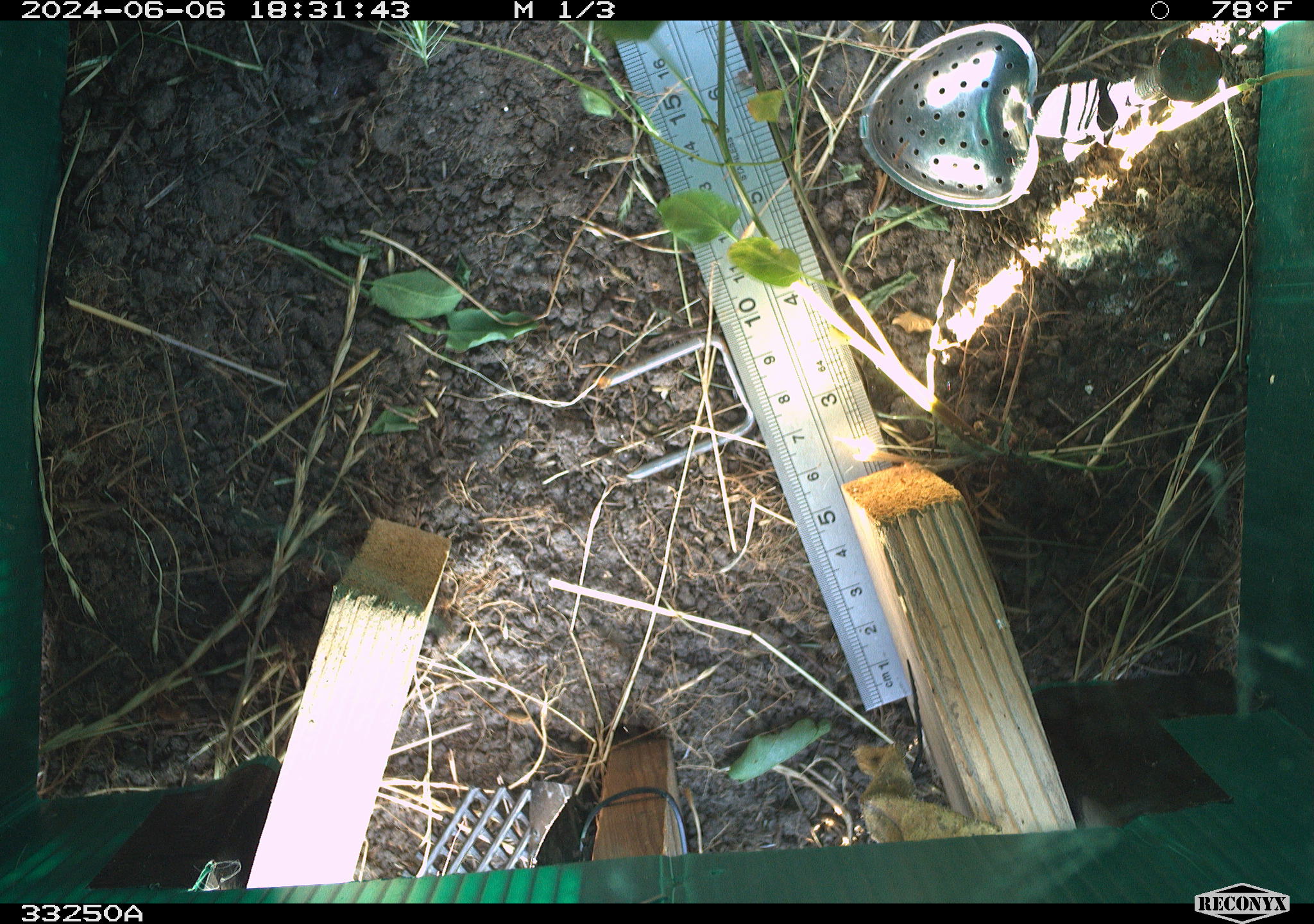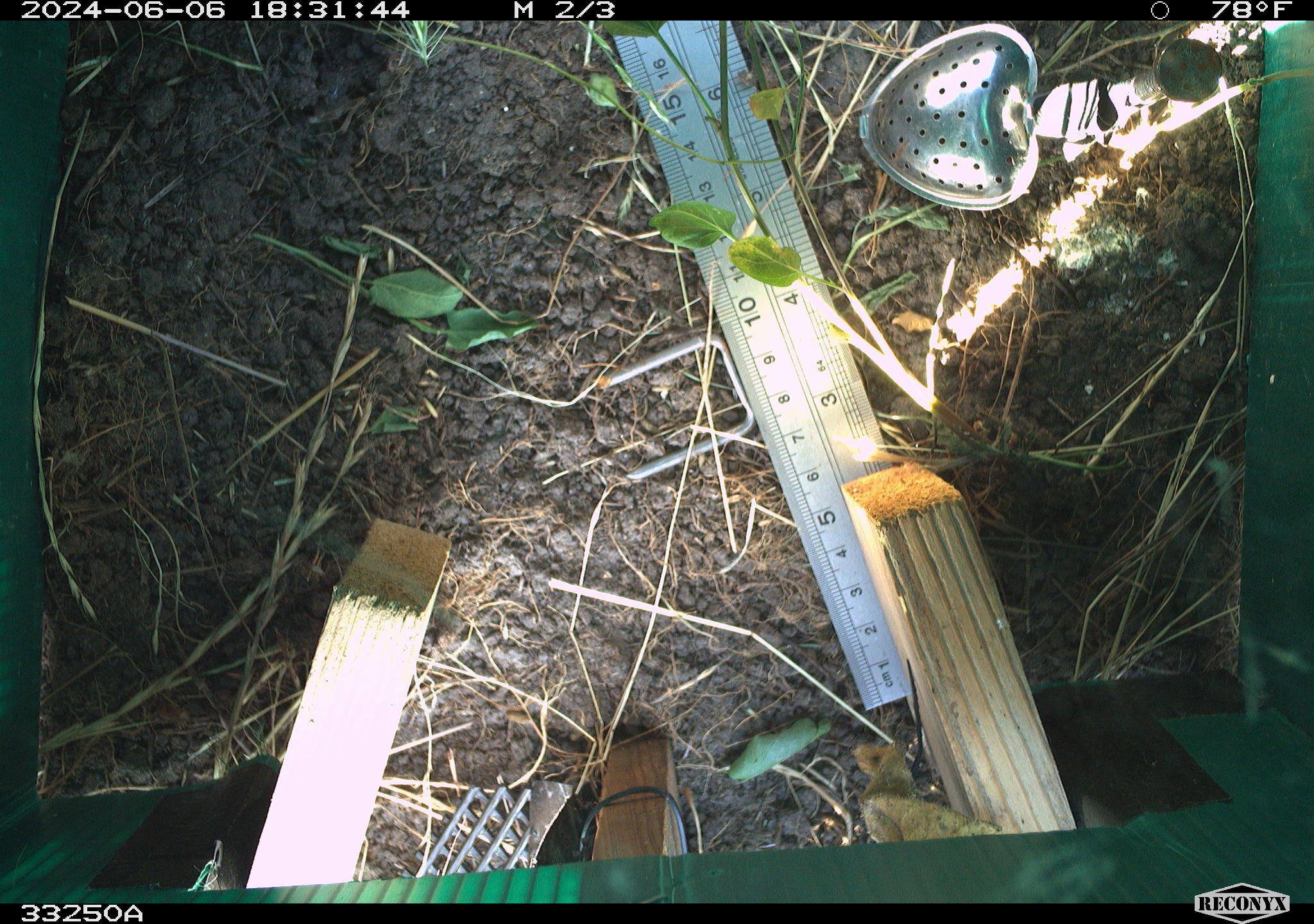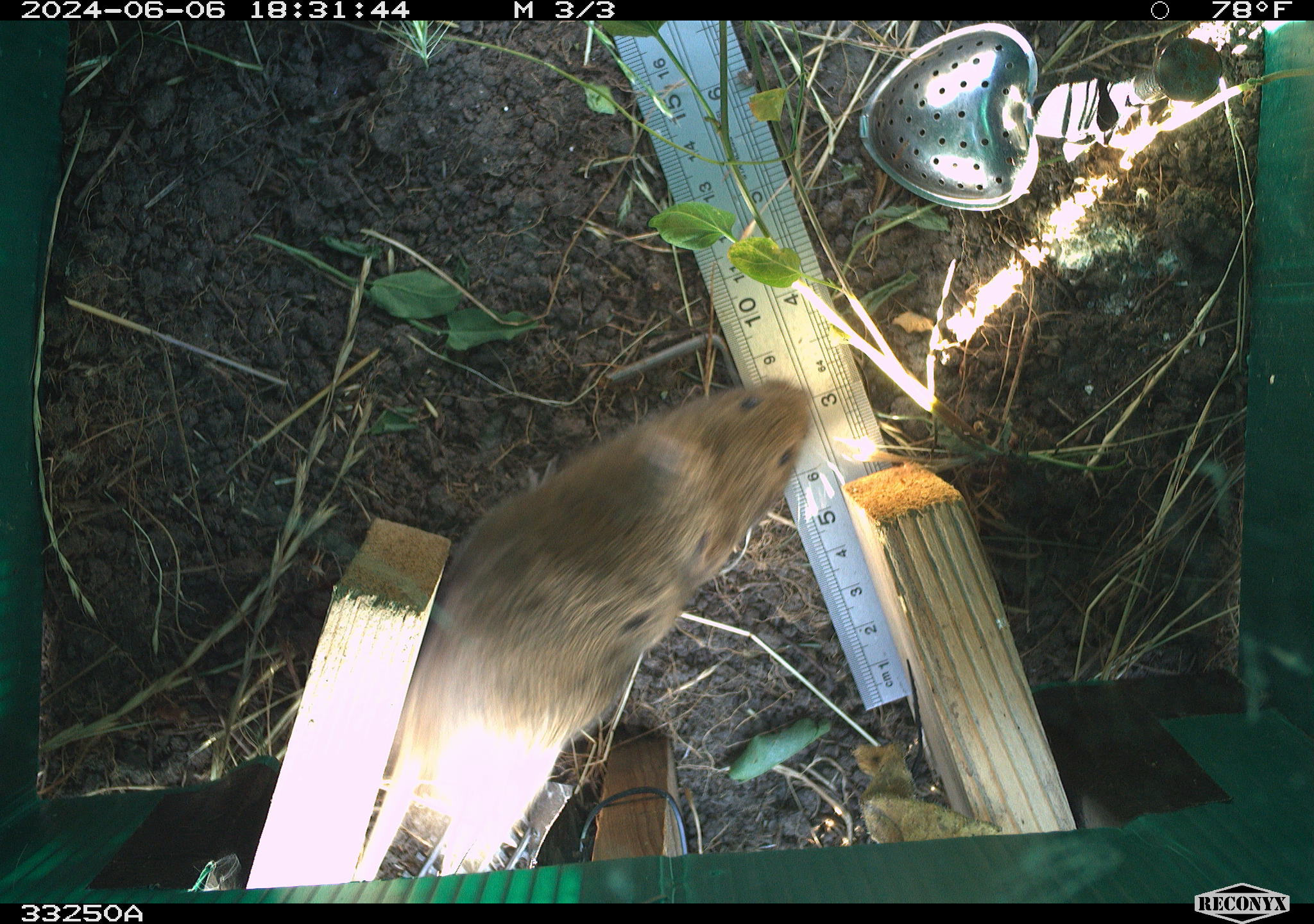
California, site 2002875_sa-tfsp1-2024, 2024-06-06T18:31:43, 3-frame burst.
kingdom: Animalia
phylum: Chordata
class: Mammalia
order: Rodentia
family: Cricetidae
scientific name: Arvicolinae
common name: voles, lemmings, and muskrats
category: arvicolinae subfamily